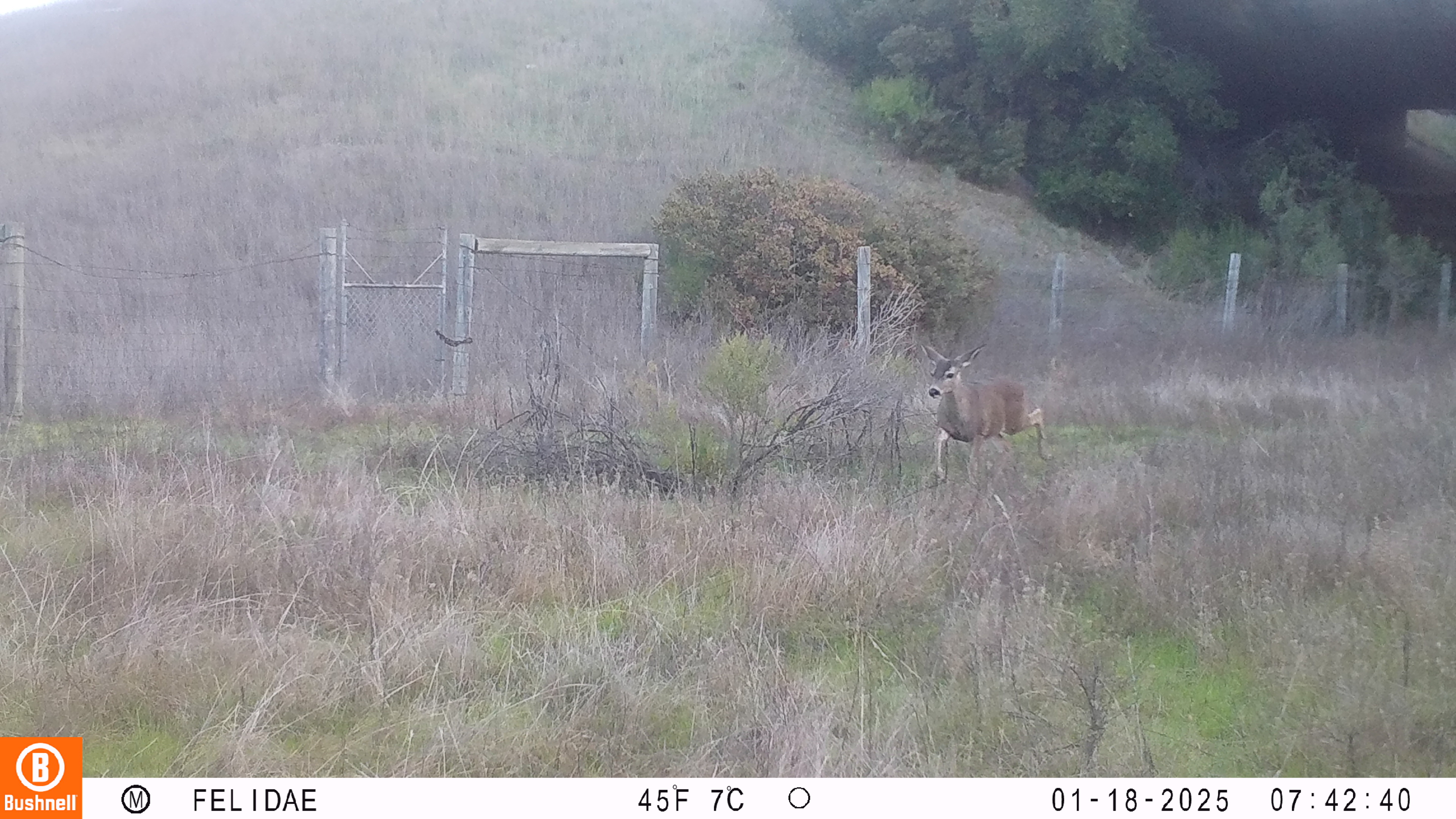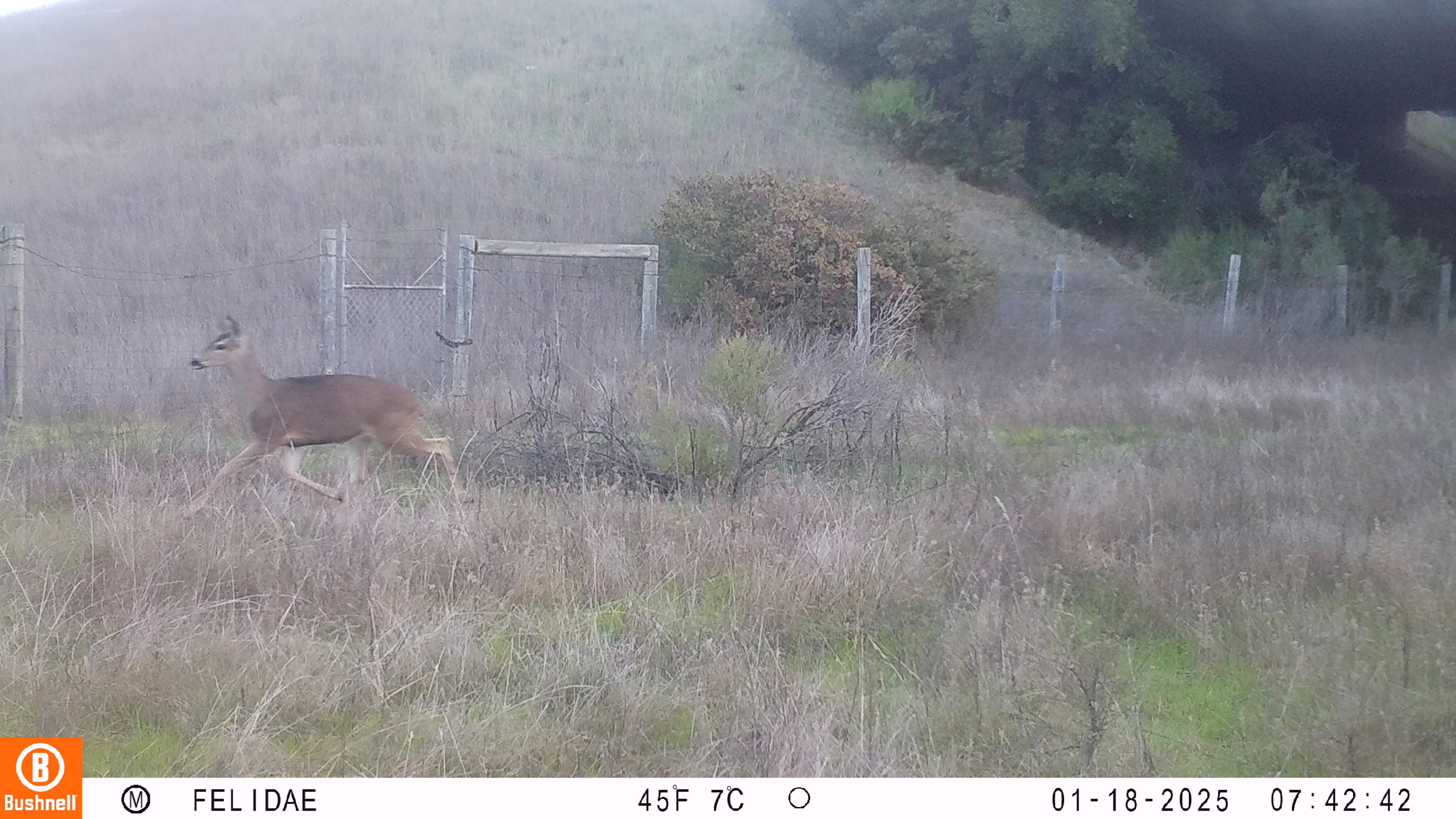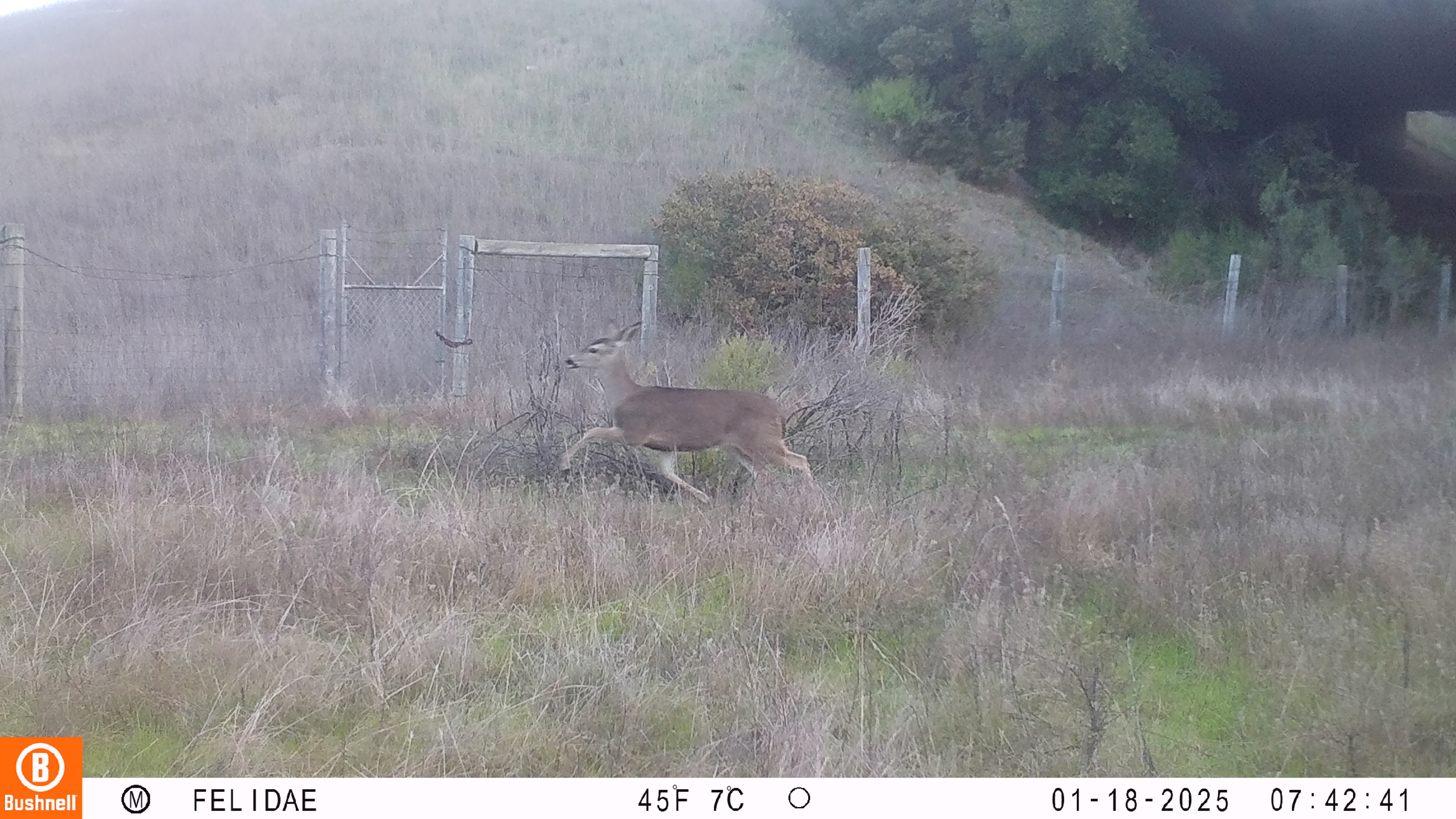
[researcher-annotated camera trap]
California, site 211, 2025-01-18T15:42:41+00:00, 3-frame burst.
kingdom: Animalia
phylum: Chordata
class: Mammalia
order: Artiodactyla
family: Cervidae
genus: Odocoileus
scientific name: Odocoileus hemionus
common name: mule deer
Mule deer (Odocoileus hemionus).